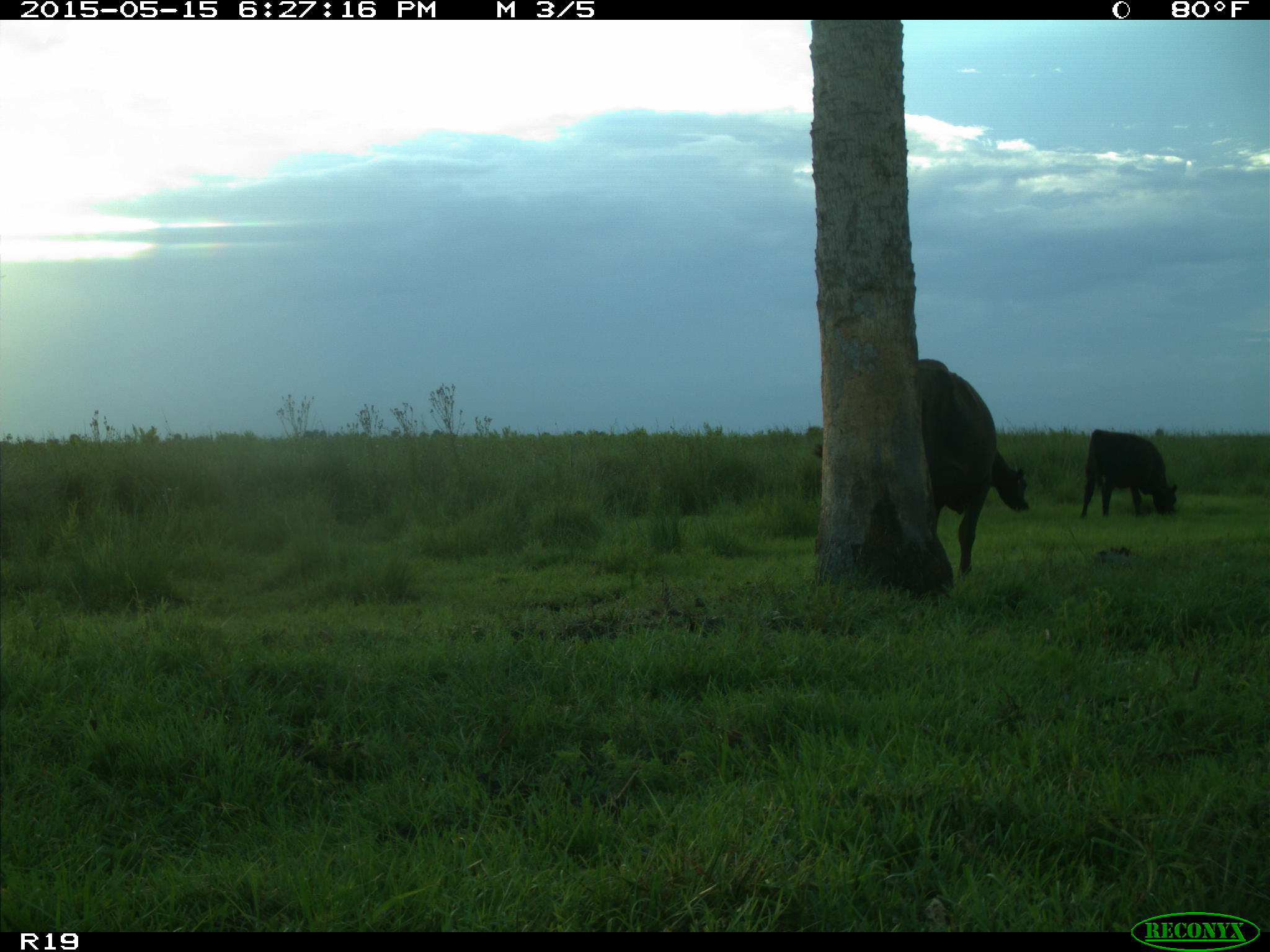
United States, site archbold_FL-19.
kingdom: Animalia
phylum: Chordata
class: Mammalia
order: Artiodactyla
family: Bovidae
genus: Bos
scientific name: Bos taurus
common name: domestic cow